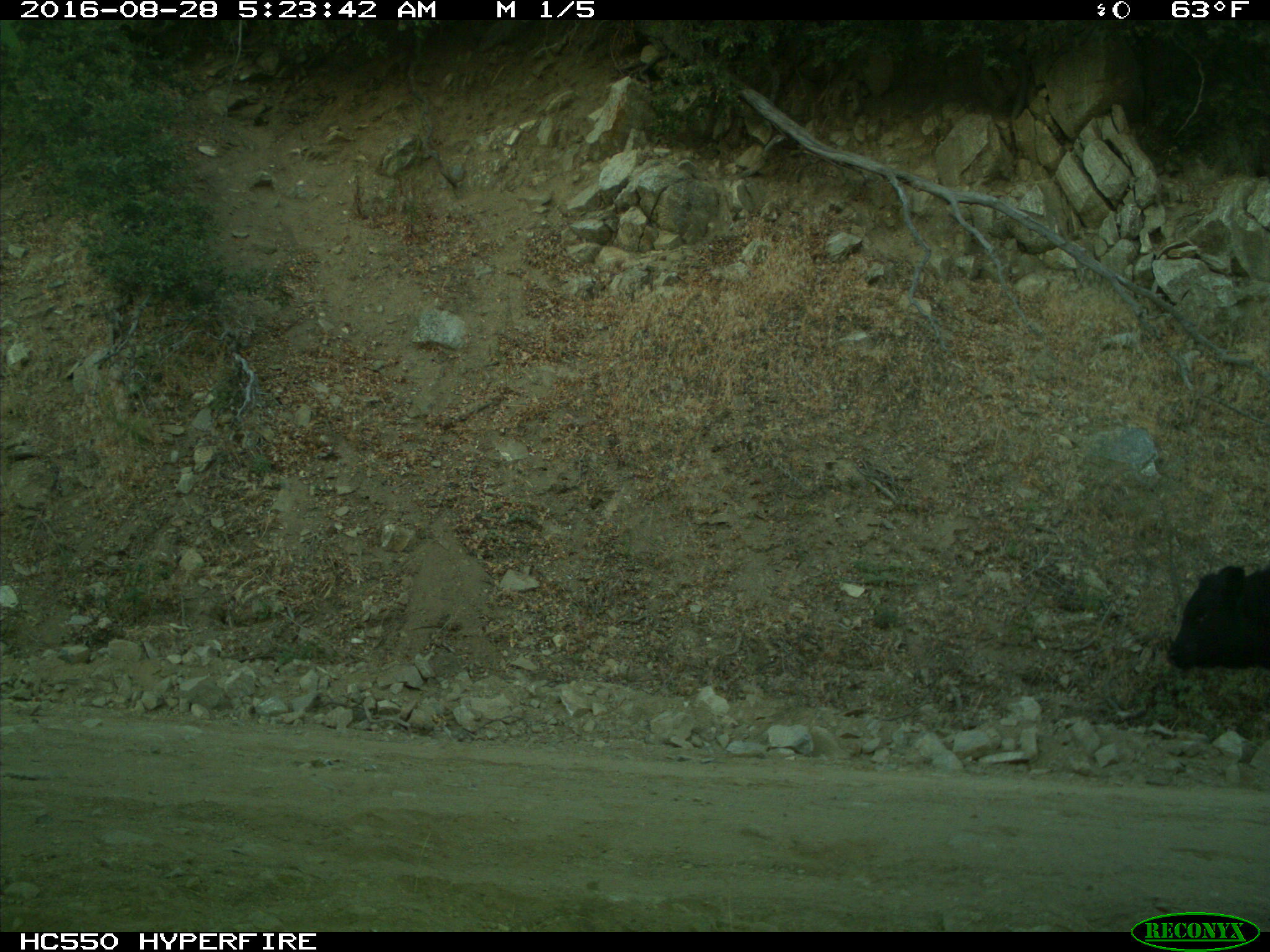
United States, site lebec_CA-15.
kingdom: Animalia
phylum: Chordata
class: Mammalia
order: Artiodactyla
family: Bovidae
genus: Bos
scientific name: Bos taurus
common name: domestic cow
Bos taurus (domestic cow).